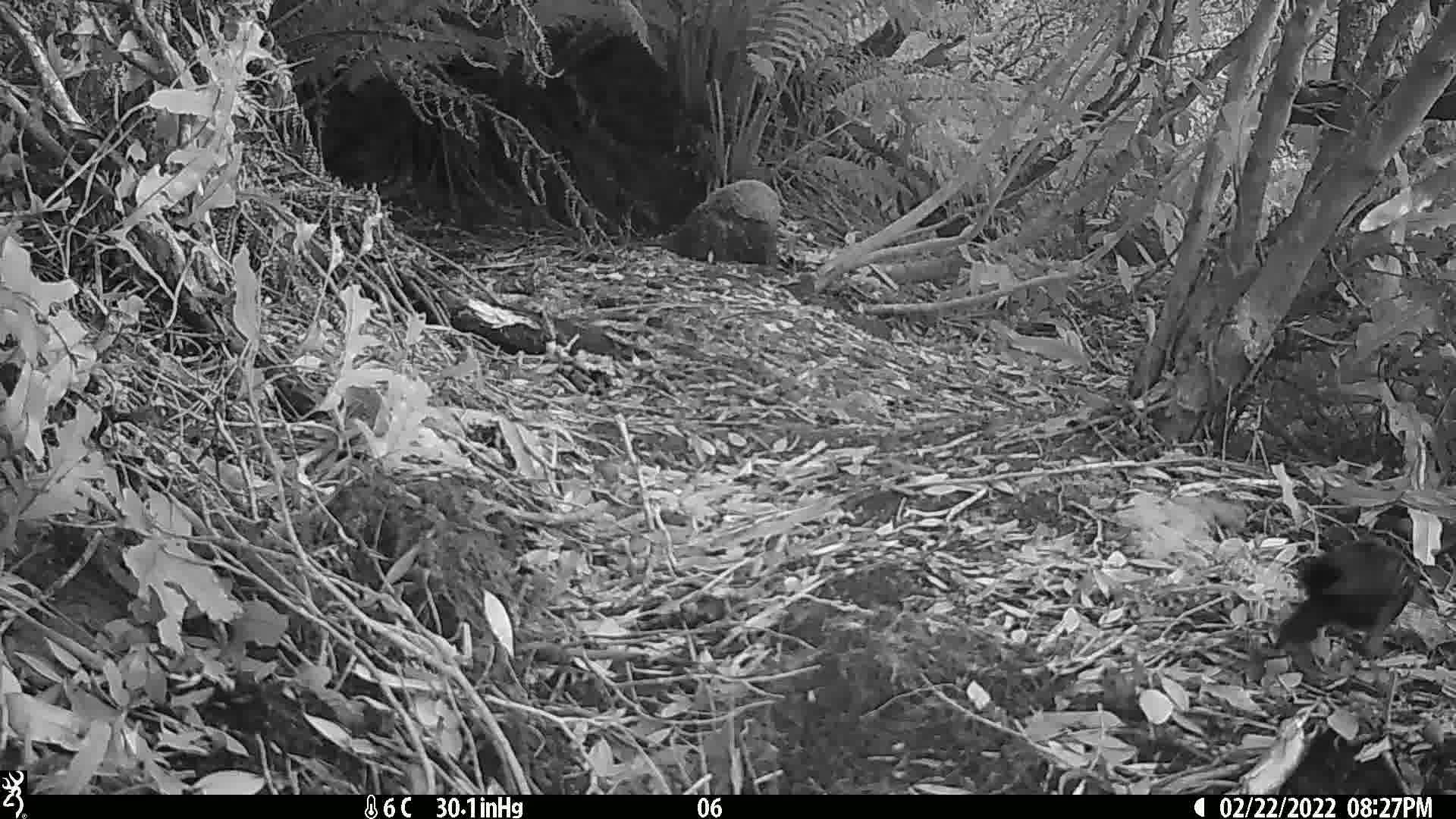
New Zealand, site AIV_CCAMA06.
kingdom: Animalia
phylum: Chordata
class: Aves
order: Passeriformes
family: Turdidae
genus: Turdus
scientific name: Turdus merula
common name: eurasian blackbird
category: blackbird